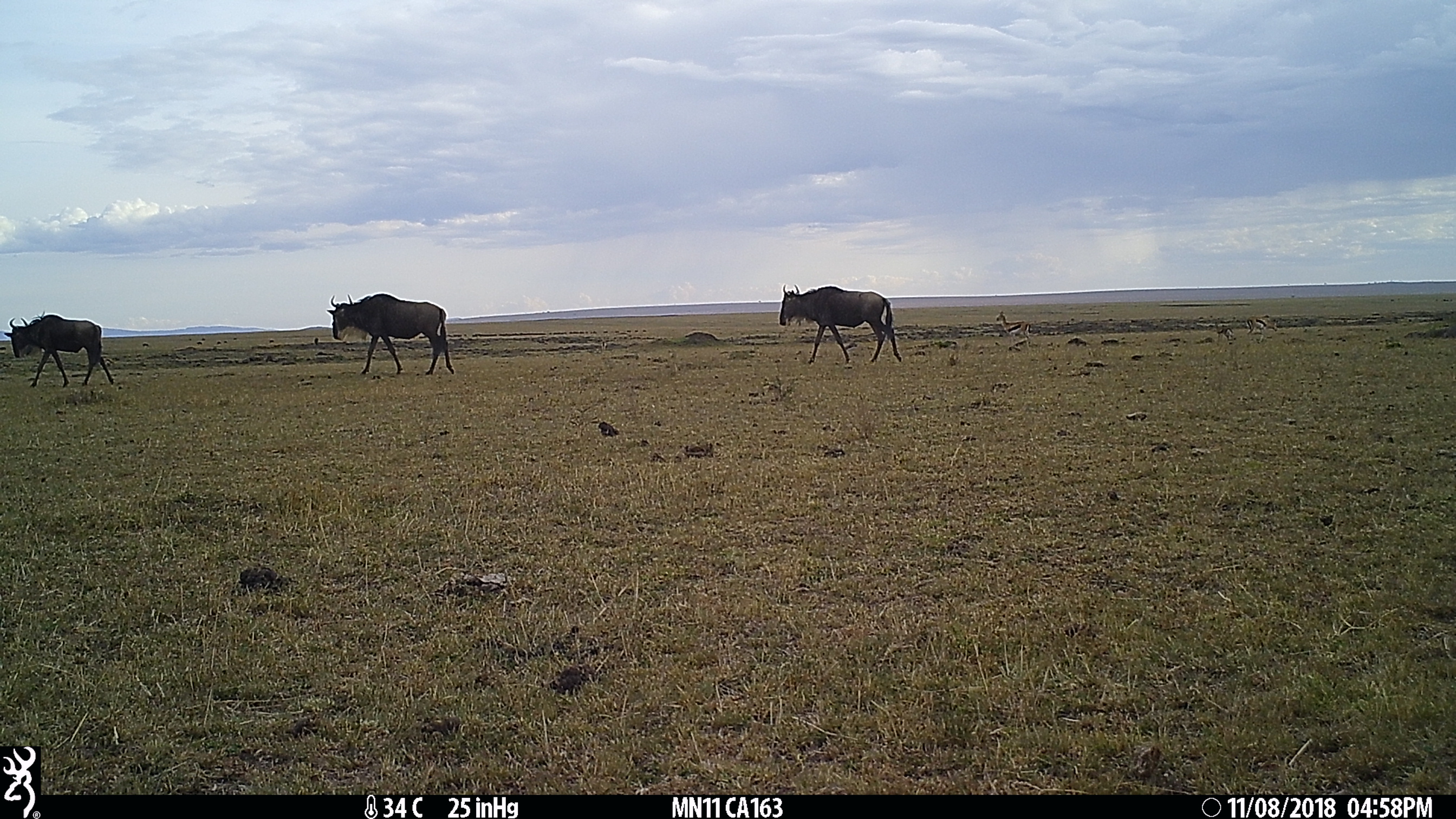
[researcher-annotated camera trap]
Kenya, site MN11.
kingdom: Animalia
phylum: Chordata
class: Mammalia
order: Artiodactyla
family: Bovidae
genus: Connochaetes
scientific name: Connochaetes taurinus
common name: blue wildebeest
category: wildebeest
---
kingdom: Animalia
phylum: Chordata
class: Mammalia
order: Artiodactyla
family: Bovidae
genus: Eudorcas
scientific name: Eudorcas thomsonii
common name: thomon's gazelle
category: gazelle thomsons